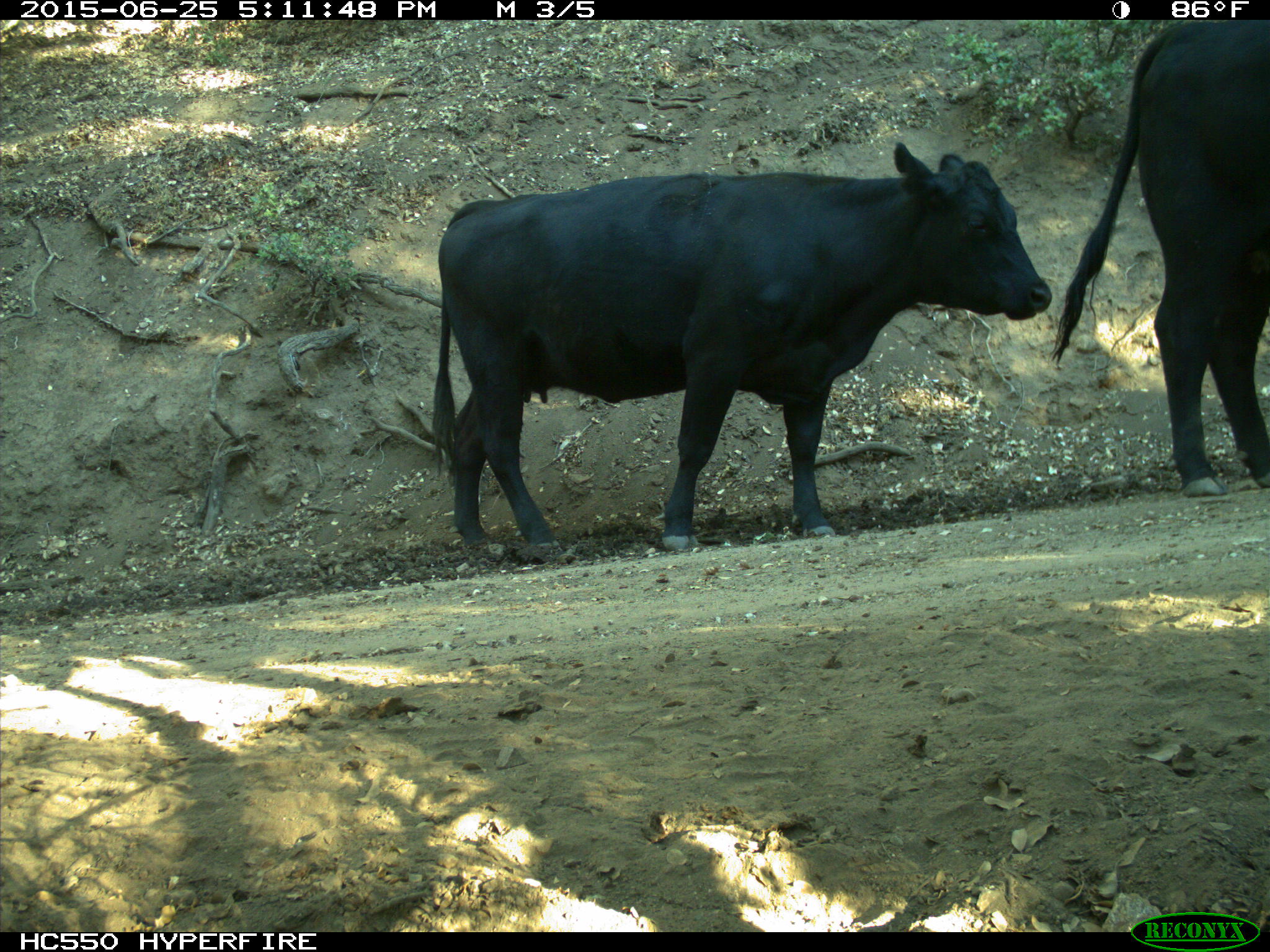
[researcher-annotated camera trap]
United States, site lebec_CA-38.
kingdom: Animalia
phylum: Chordata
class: Mammalia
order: Artiodactyla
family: Bovidae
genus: Bos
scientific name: Bos taurus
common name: domestic cow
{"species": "Bos taurus (domestic cow)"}